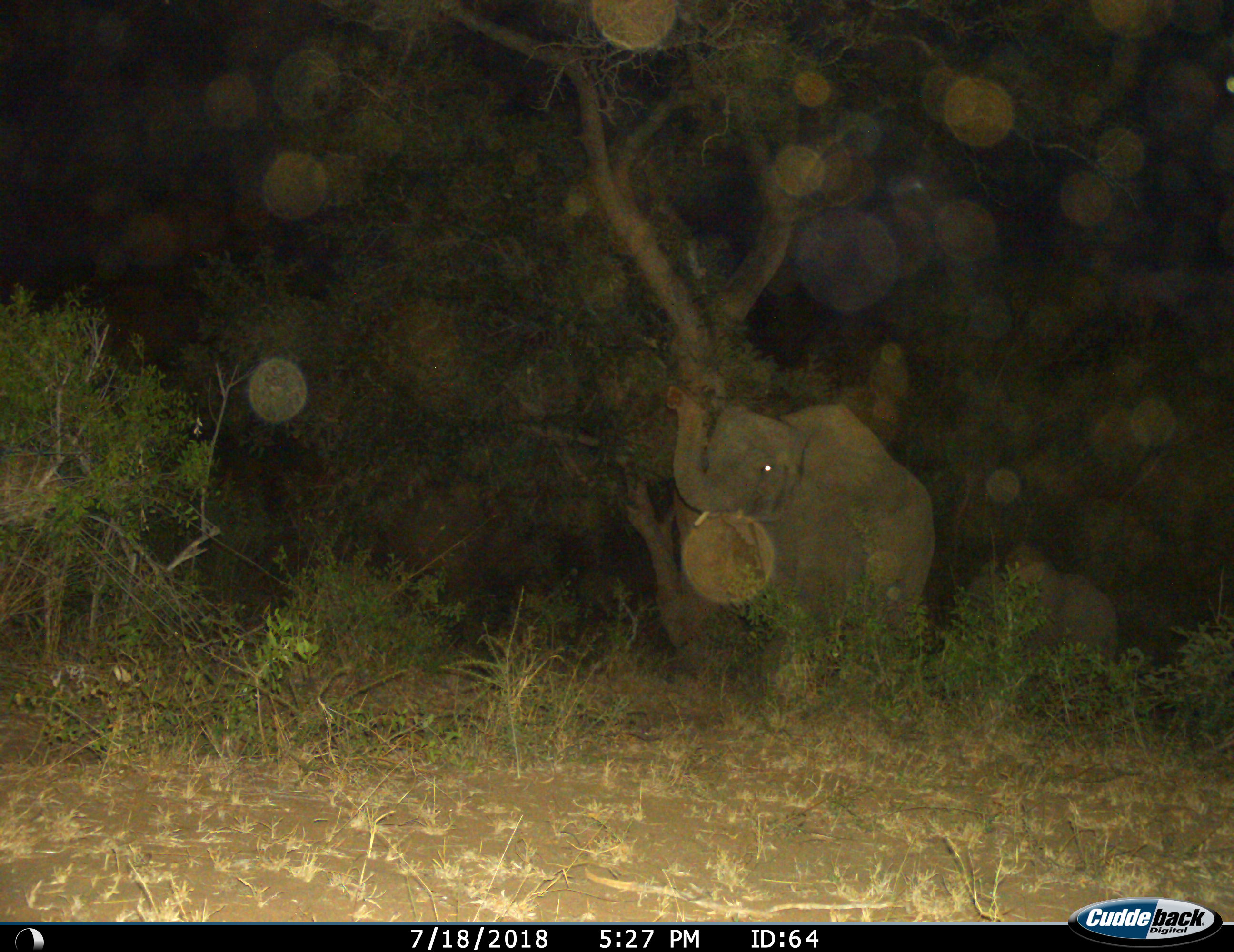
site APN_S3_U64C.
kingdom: Animalia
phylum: Chordata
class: Mammalia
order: Proboscidea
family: Elephantidae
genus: Loxodonta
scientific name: Loxodonta africana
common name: african bush elephant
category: elephant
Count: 2.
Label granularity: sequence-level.